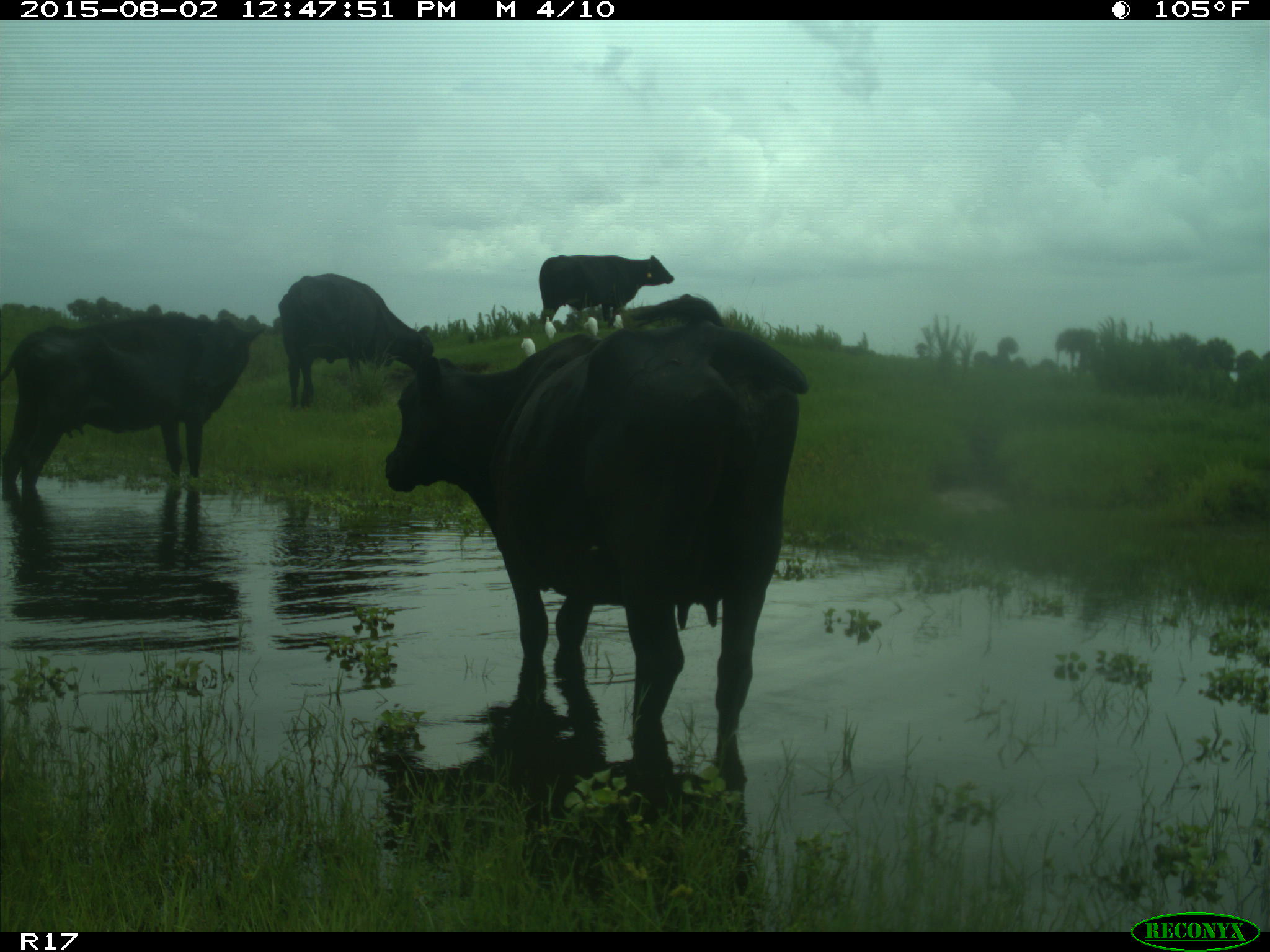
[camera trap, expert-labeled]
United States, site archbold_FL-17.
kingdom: Animalia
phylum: Chordata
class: Mammalia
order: Artiodactyla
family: Bovidae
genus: Bos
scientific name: Bos taurus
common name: domestic cow